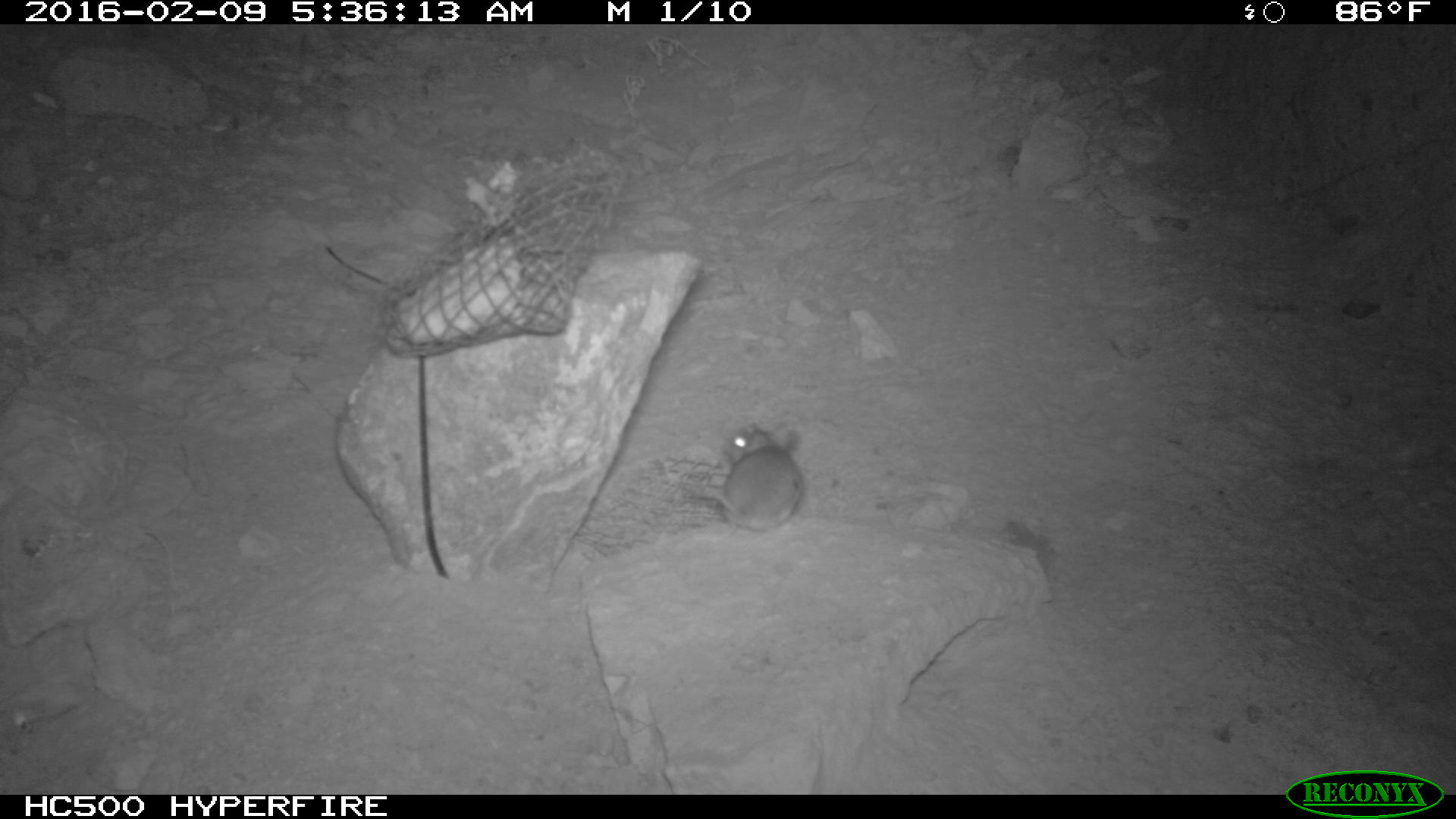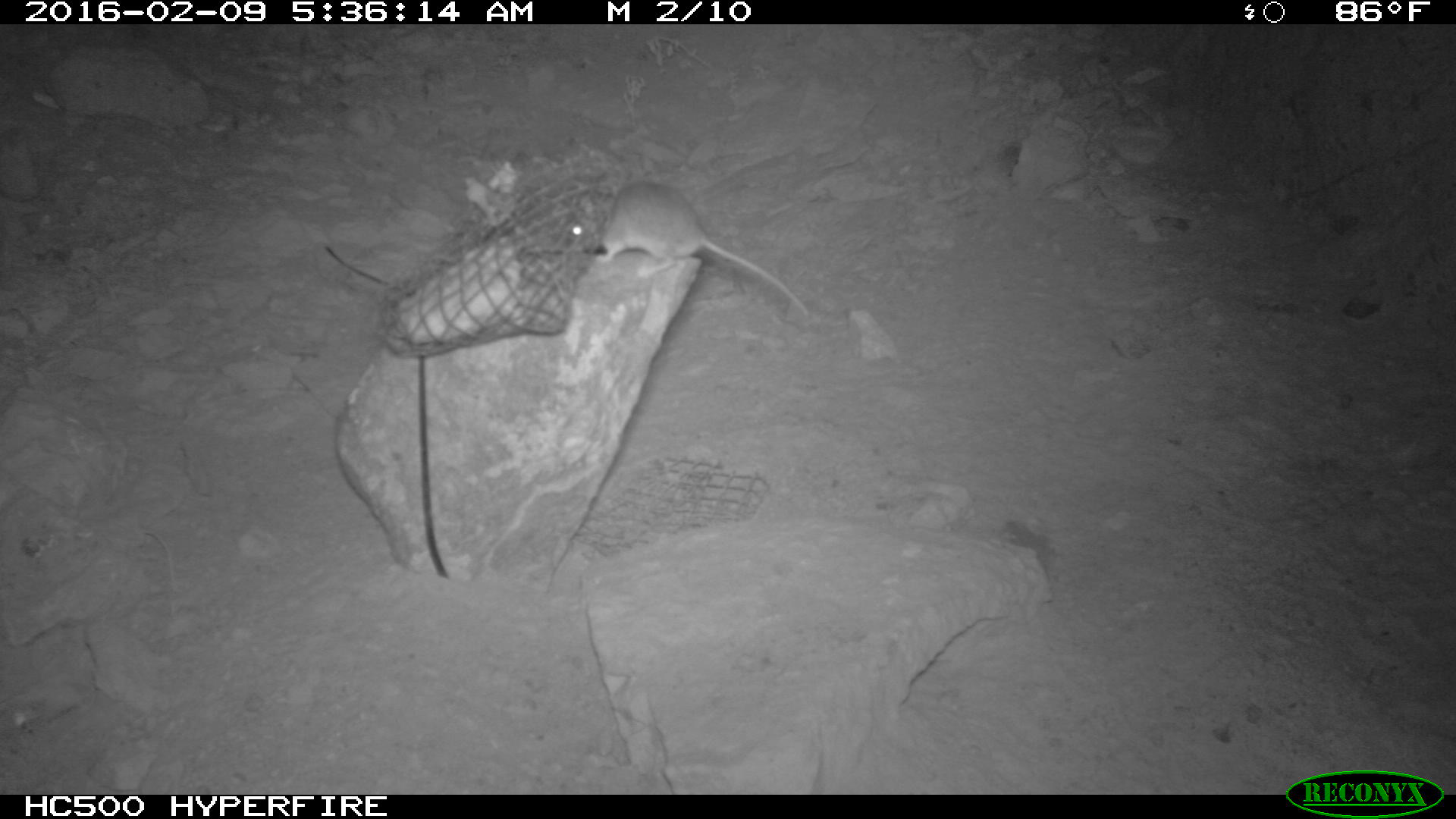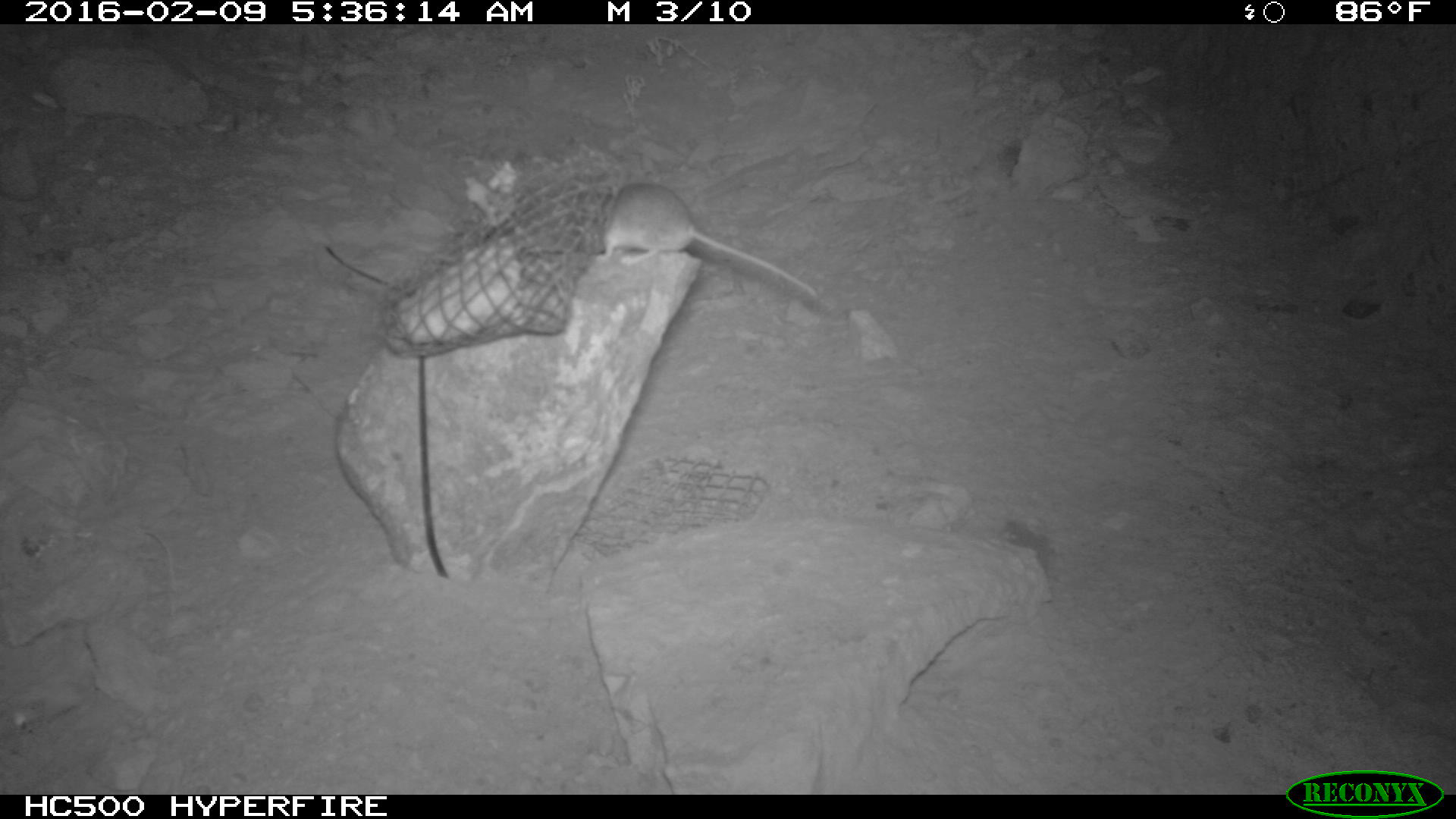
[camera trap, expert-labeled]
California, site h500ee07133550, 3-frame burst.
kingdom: Animalia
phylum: Chordata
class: Mammalia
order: Rodentia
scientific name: Rodentia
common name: rodent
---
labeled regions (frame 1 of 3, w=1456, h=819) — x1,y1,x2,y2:
rodent: 692,422,804,542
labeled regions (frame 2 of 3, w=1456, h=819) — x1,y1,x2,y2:
rodent: 552,178,812,319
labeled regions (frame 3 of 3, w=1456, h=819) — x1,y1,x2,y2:
rodent: 589,181,817,298